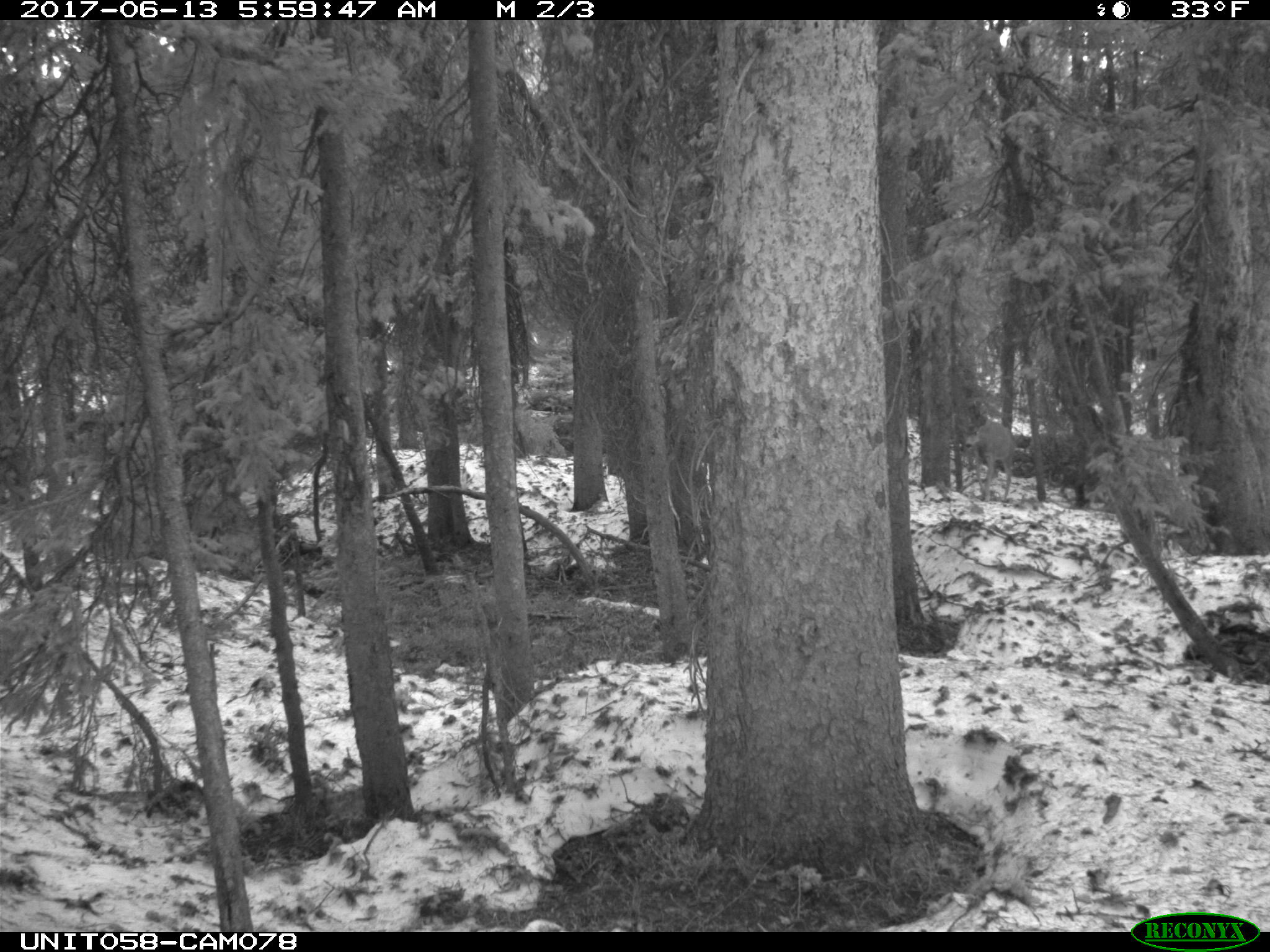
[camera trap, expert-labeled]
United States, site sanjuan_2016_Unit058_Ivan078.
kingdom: Animalia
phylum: Chordata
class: Mammalia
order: Artiodactyla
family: Cervidae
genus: Odocoileus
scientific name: Odocoileus hemionus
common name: mule deer